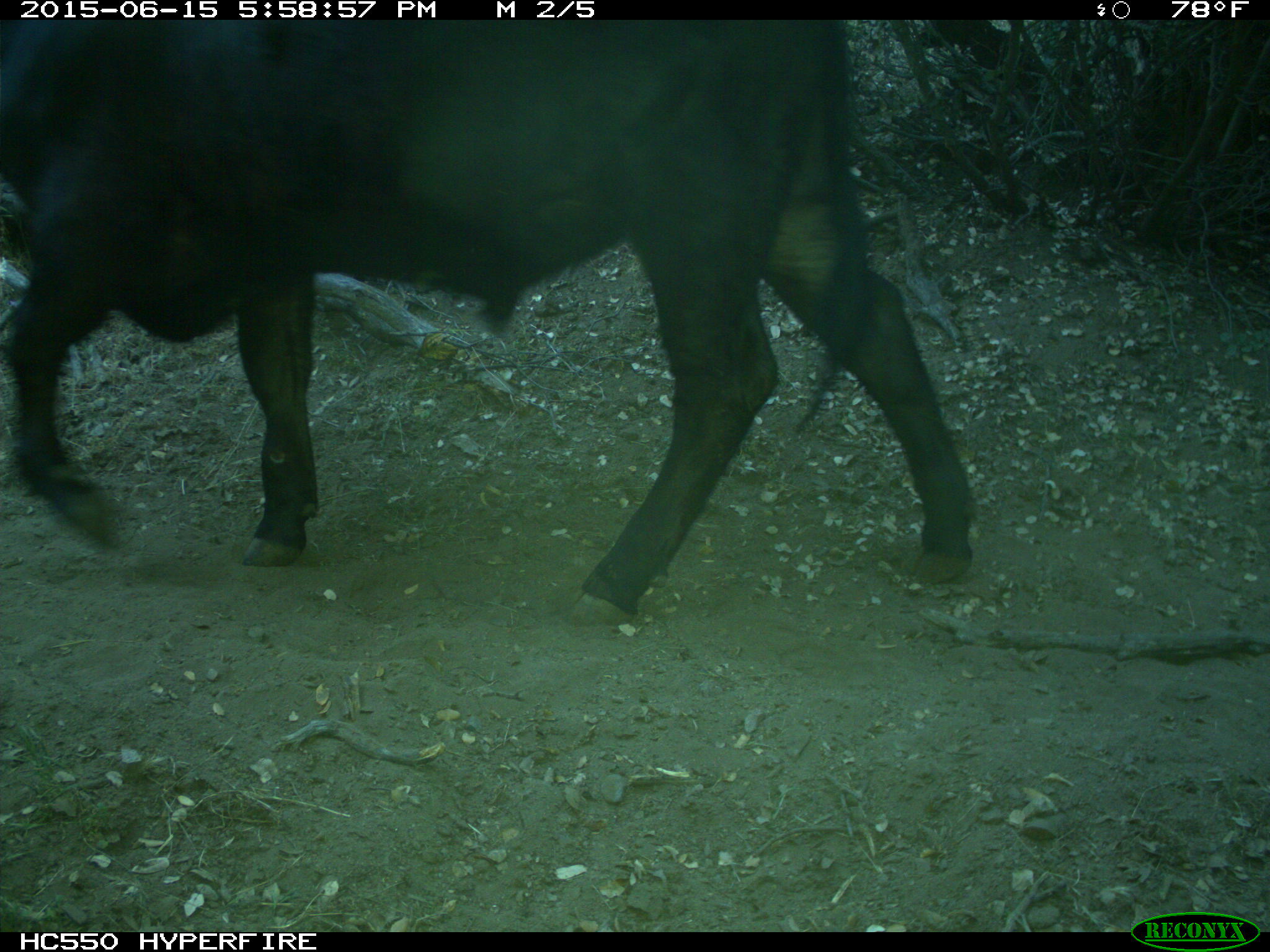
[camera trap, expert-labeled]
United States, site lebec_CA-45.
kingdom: Animalia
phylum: Chordata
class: Mammalia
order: Artiodactyla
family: Bovidae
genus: Bos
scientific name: Bos taurus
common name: domestic cow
Bos taurus (domestic cow).